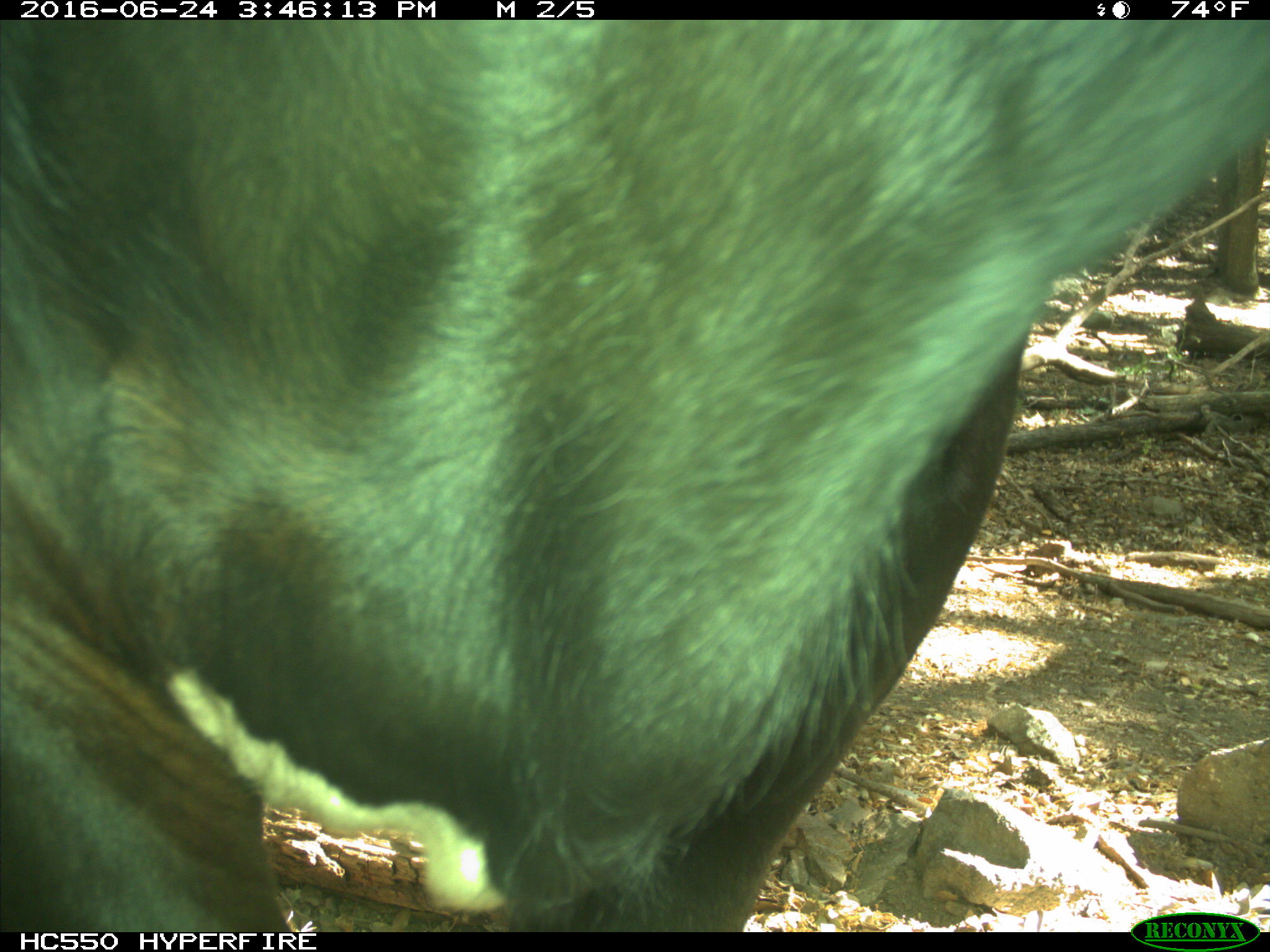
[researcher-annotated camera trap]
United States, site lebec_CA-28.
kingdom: Animalia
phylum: Chordata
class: Mammalia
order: Artiodactyla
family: Bovidae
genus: Bos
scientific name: Bos taurus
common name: domestic cow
Bos taurus (domestic cow).